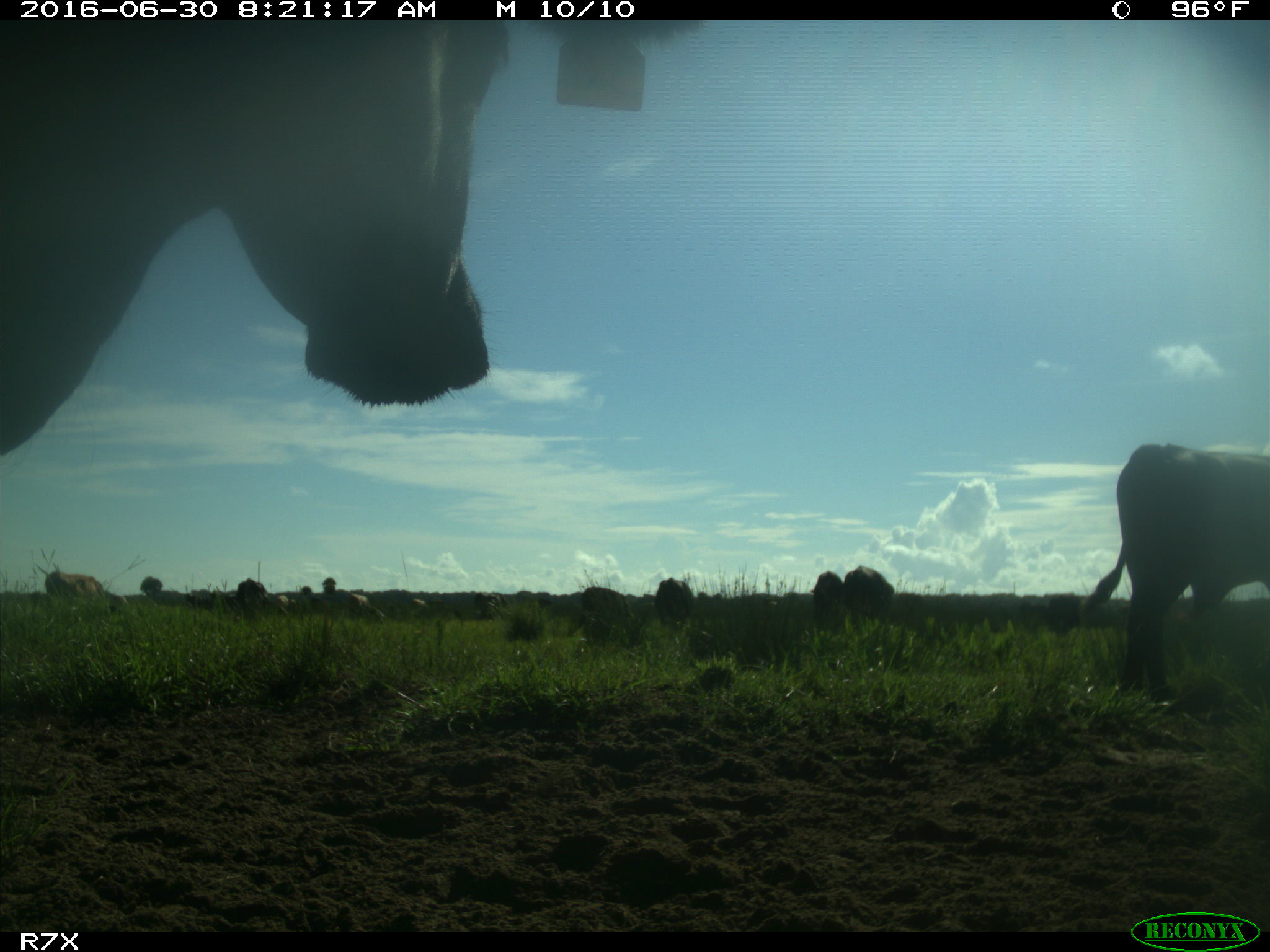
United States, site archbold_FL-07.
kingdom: Animalia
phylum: Chordata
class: Mammalia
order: Artiodactyla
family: Bovidae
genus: Bos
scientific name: Bos taurus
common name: domestic cow